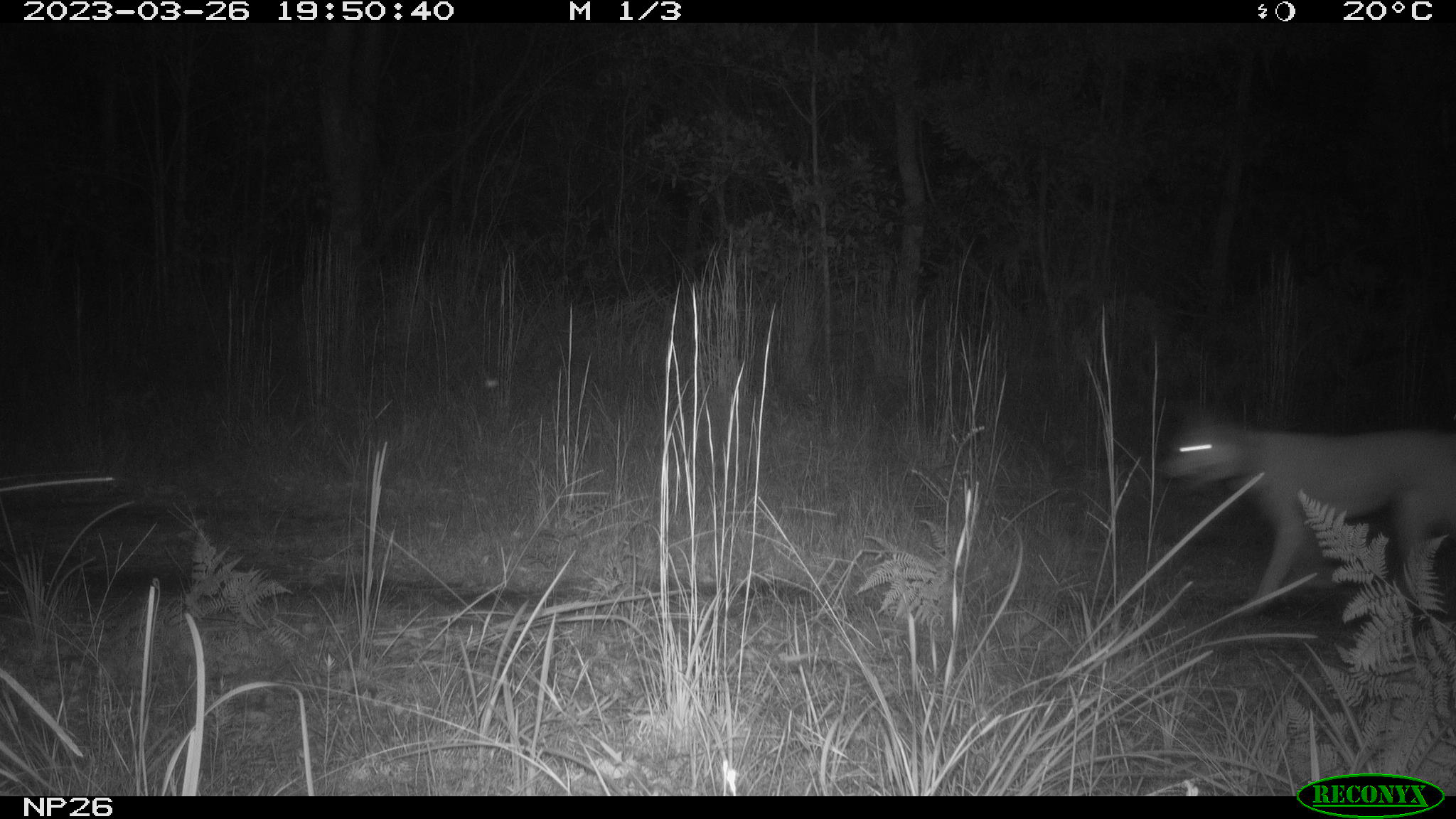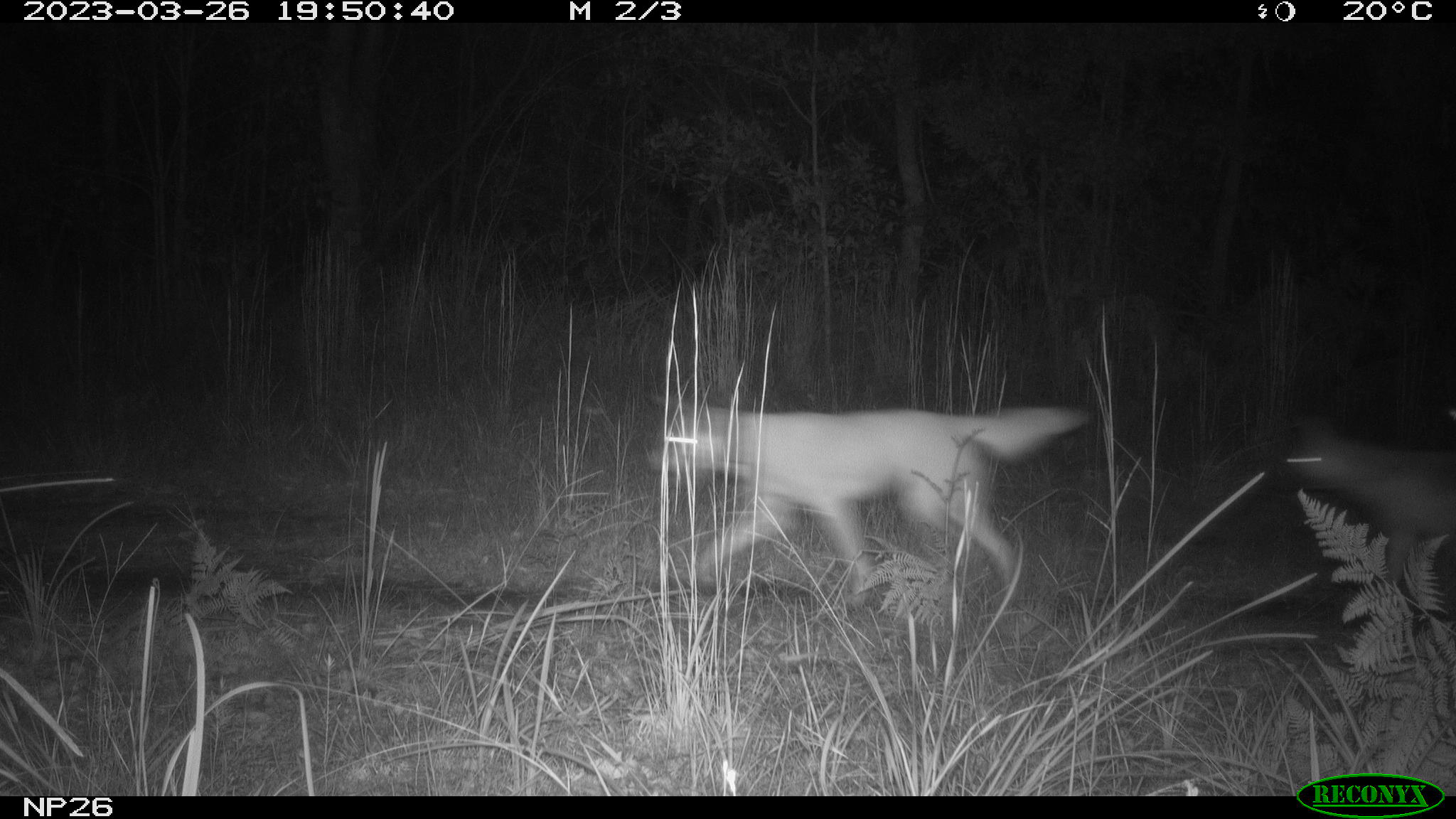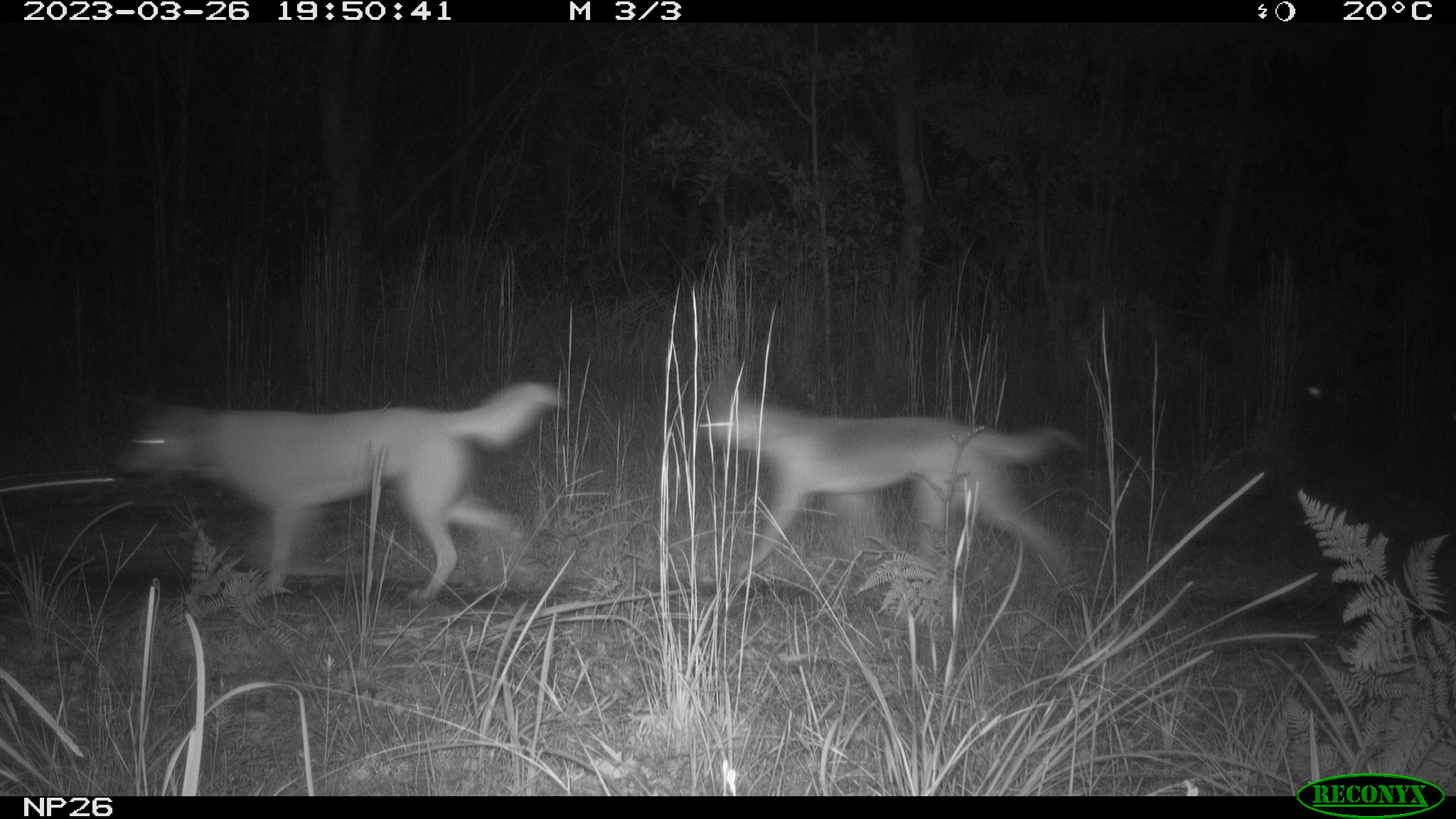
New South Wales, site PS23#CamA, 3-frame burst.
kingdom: Animalia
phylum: Chordata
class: Mammalia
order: Carnivora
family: Canidae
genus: Canis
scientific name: Canis familiaris dingo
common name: dingo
Dingo (Canis familiaris dingo).